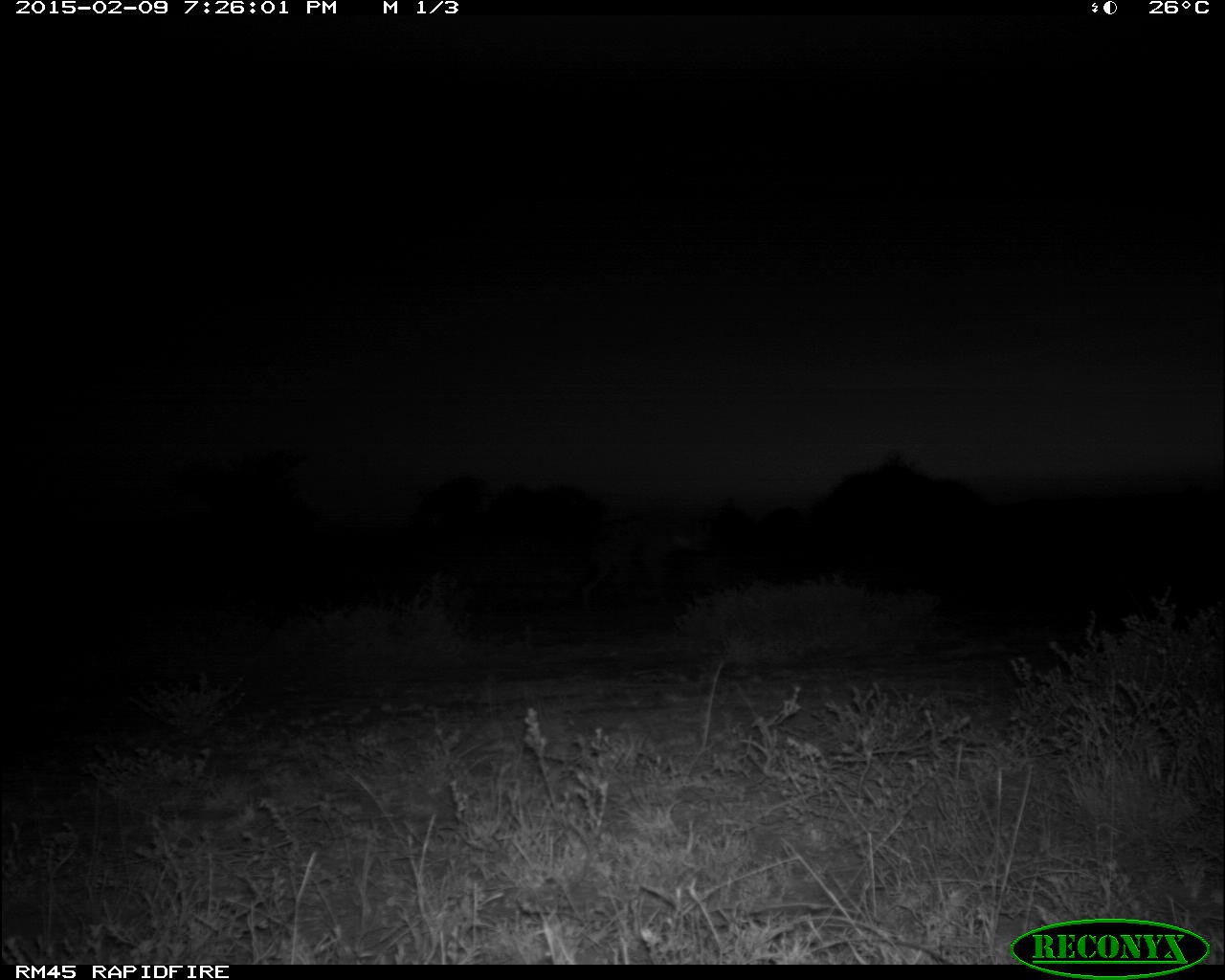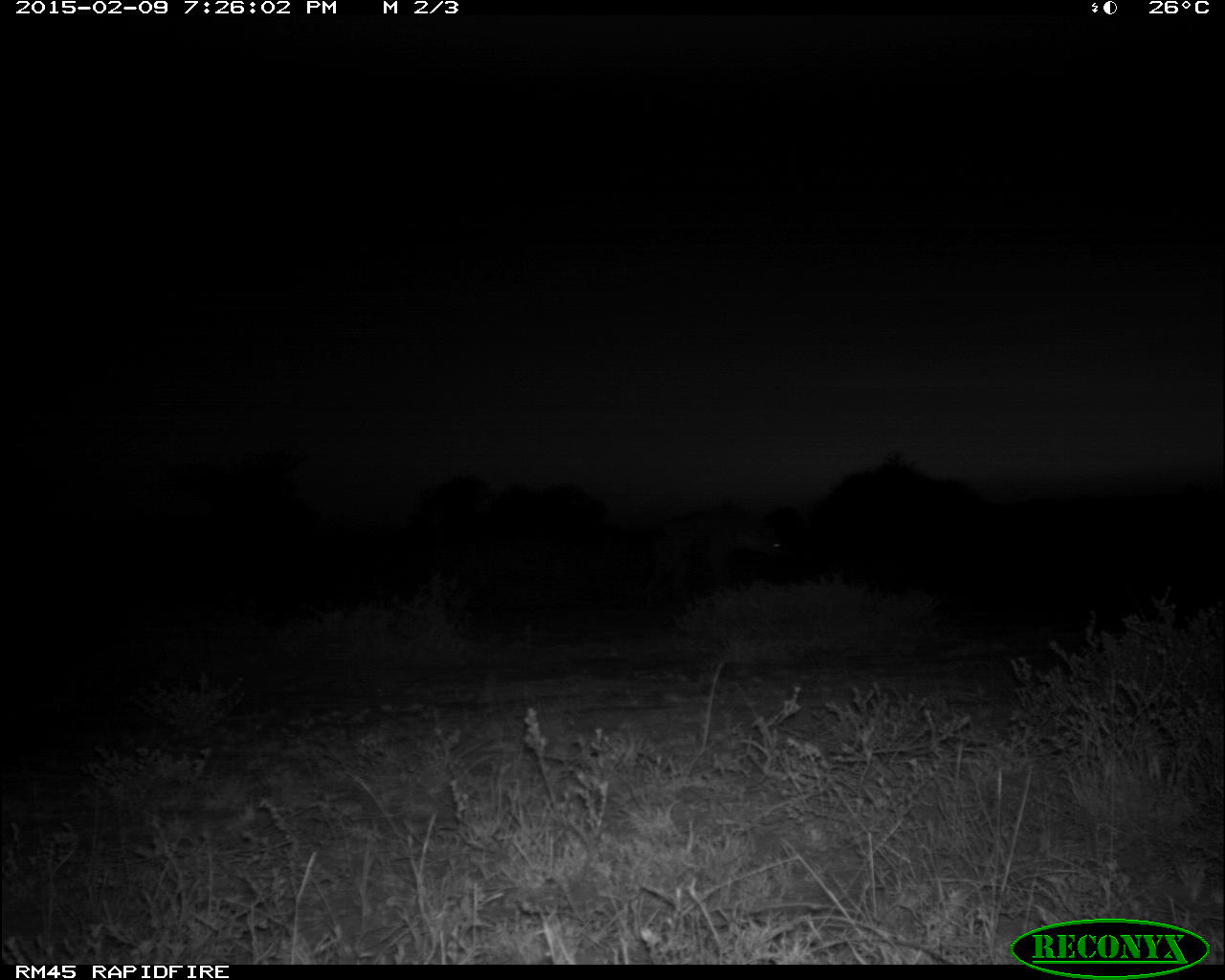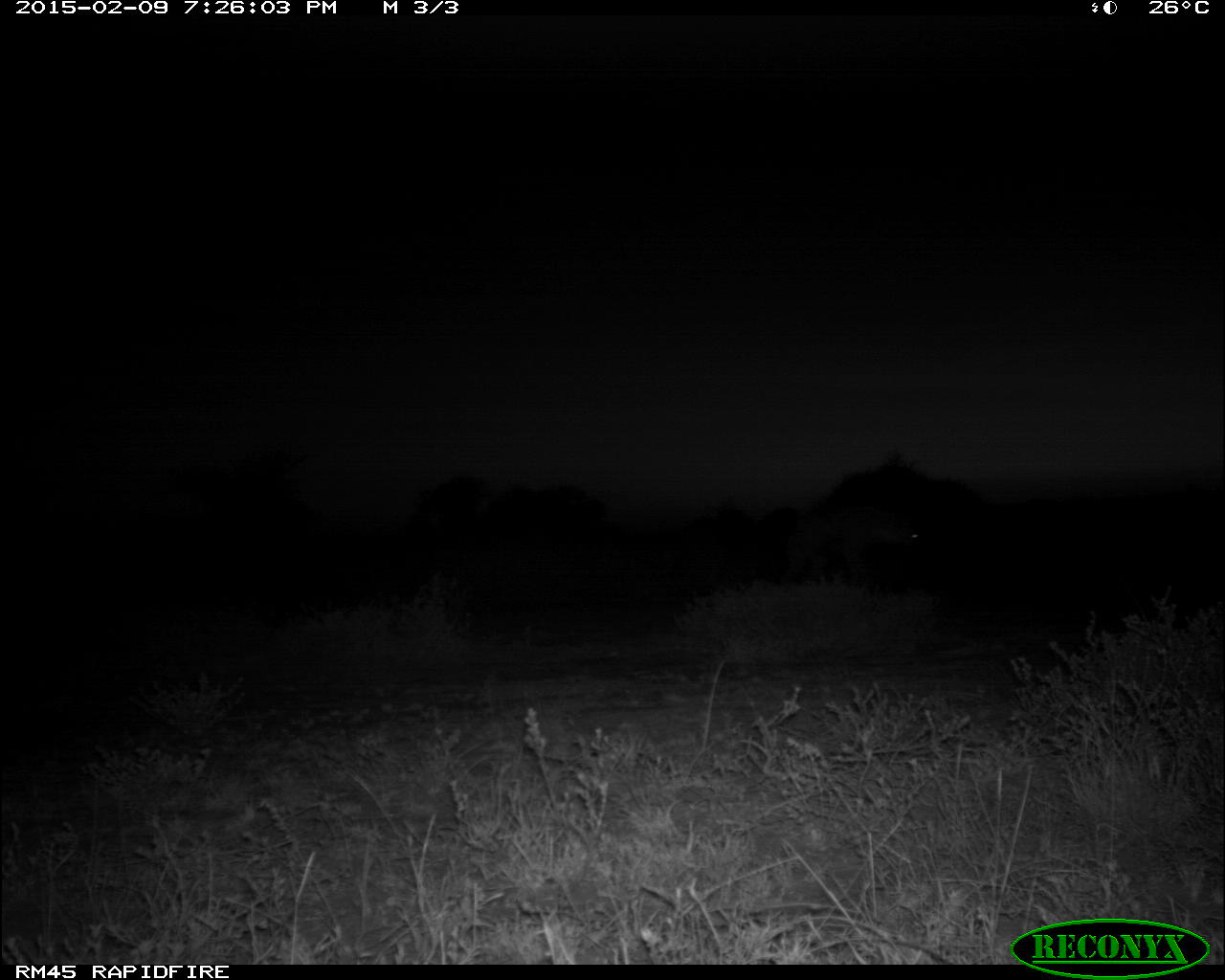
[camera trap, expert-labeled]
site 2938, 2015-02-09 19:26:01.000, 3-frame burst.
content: unidentified animal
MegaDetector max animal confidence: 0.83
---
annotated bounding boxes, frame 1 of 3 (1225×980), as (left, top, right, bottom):
unidentifiable: (578, 517, 711, 612)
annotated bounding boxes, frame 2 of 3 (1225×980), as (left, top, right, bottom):
unidentifiable: (638, 510, 786, 594)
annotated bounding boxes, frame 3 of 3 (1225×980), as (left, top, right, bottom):
unidentifiable: (781, 503, 920, 587)